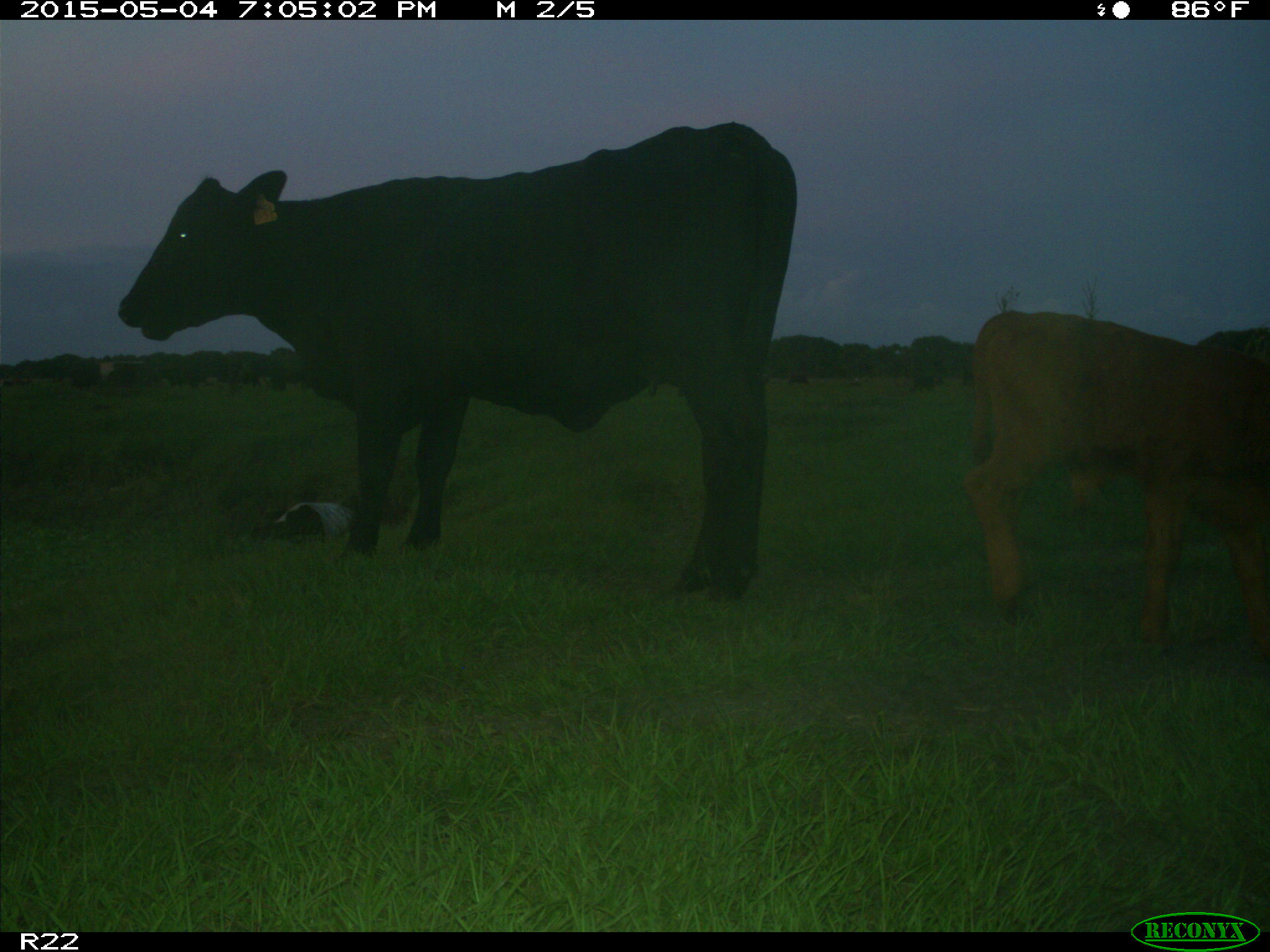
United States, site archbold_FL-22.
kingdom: Animalia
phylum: Chordata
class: Mammalia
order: Artiodactyla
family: Bovidae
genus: Bos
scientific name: Bos taurus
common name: domestic cow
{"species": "Bos taurus (domestic cow)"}